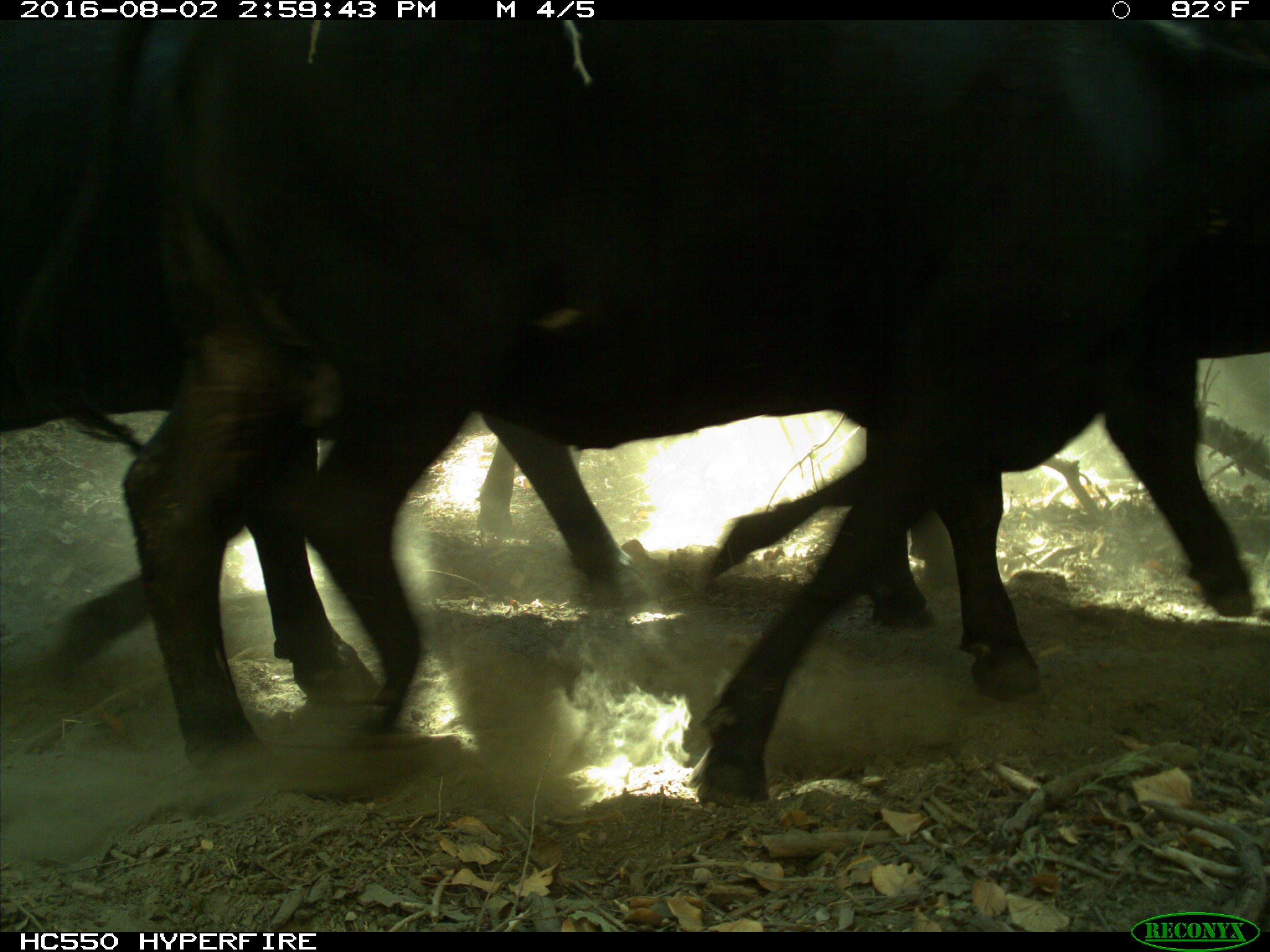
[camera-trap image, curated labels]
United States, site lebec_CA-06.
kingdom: Animalia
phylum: Chordata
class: Mammalia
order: Artiodactyla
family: Bovidae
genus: Bos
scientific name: Bos taurus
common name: domestic cow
Bos taurus (domestic cow).